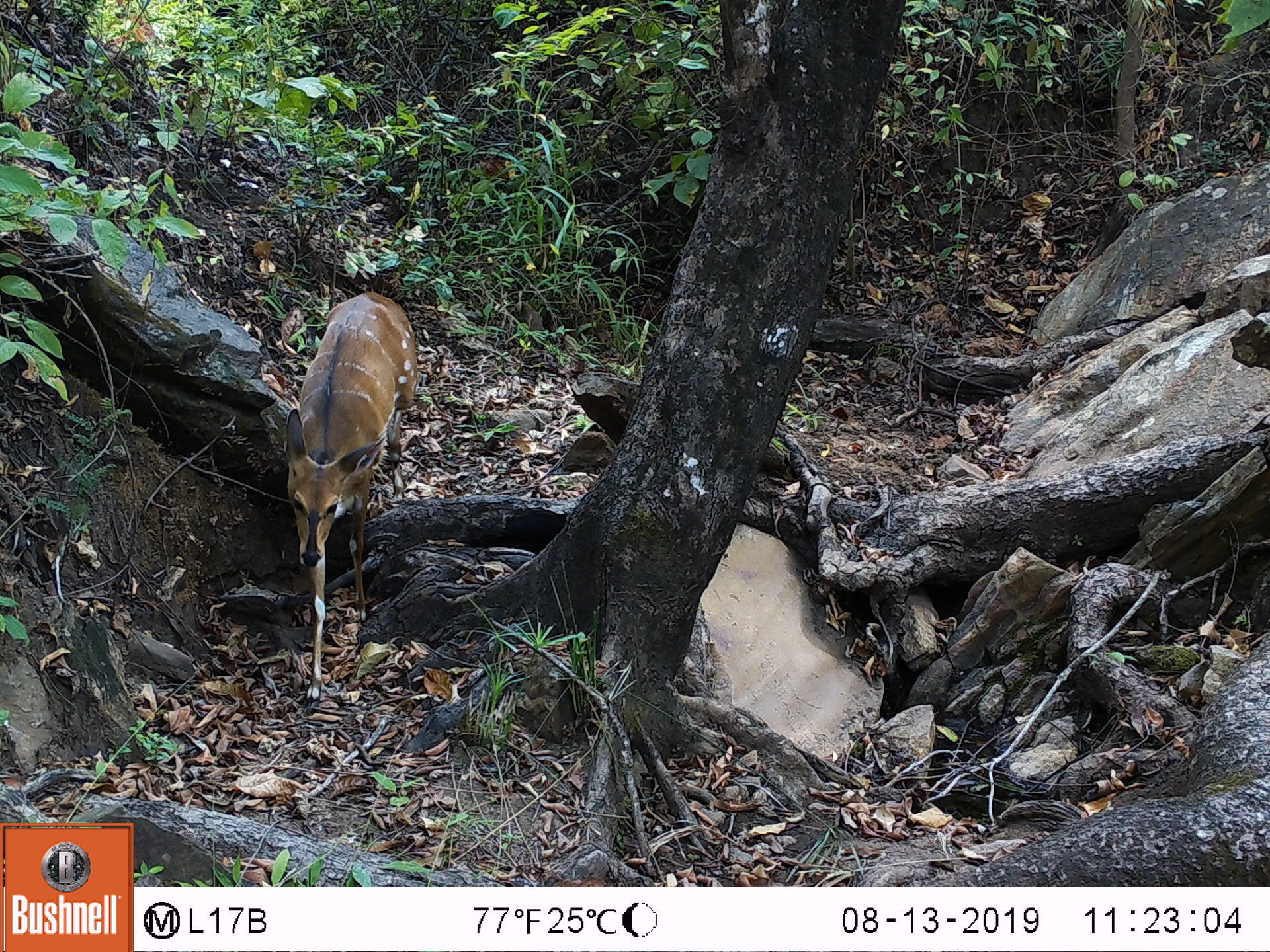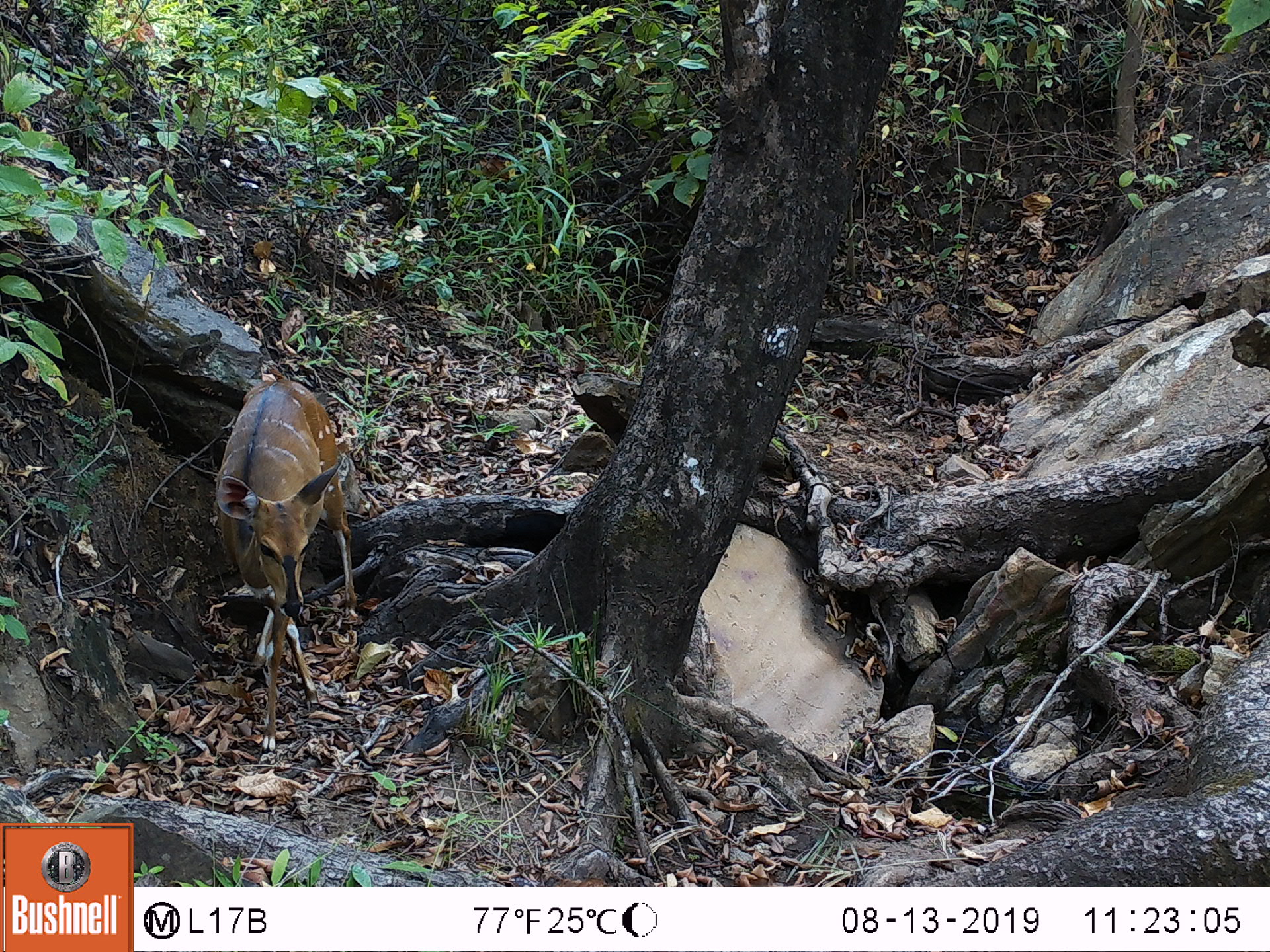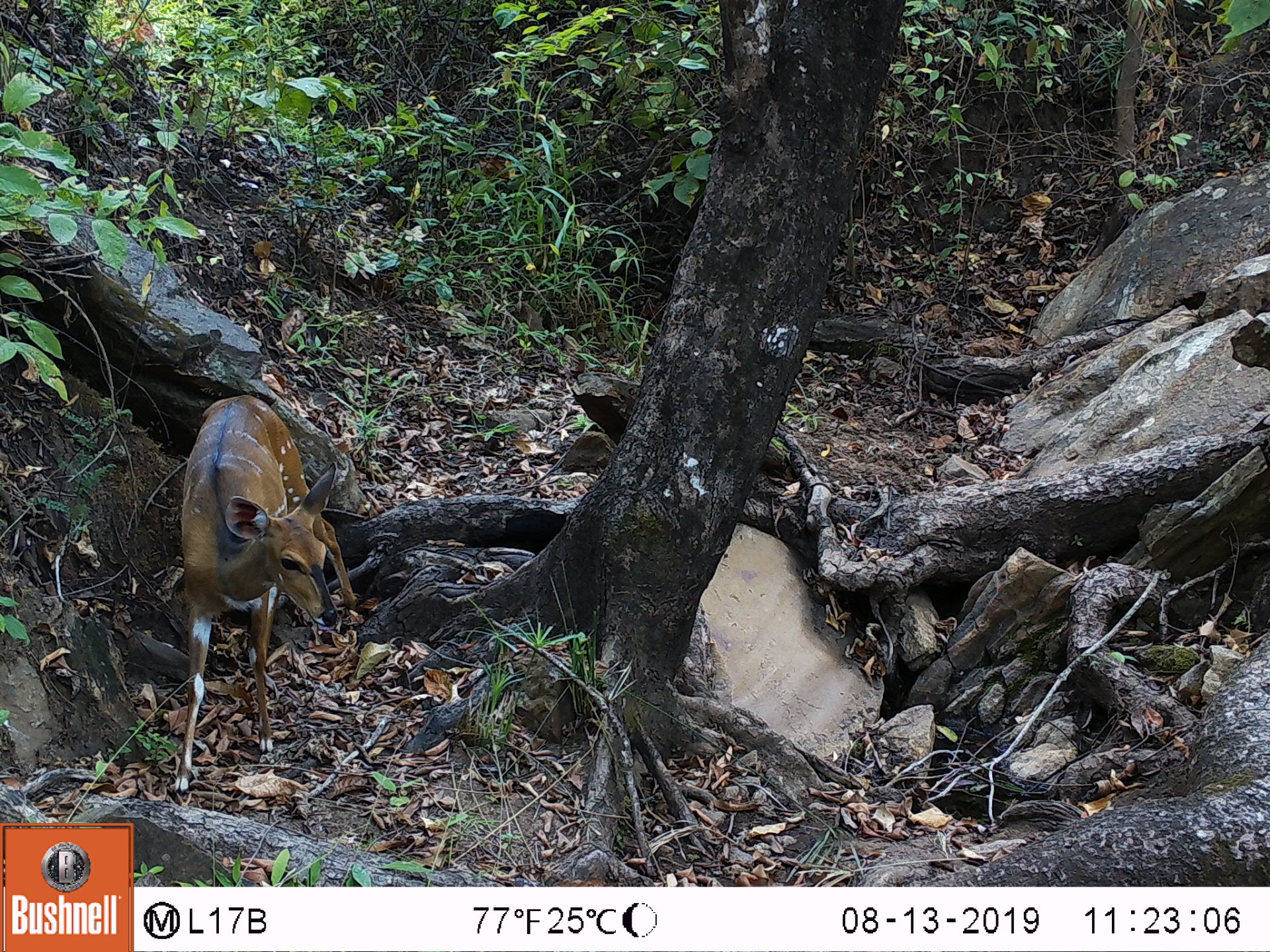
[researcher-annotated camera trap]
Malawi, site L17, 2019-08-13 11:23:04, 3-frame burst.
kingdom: Animalia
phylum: Chordata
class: Mammalia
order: Artiodactyla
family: Bovidae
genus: Tragelaphus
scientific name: Tragelaphus sylvaticus sylvaticus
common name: cape bushbuck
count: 1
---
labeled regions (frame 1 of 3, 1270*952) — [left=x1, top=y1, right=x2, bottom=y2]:
cape bushbuck: [left=283, top=287, right=416, bottom=702]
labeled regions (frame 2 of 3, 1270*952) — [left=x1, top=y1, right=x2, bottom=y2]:
cape bushbuck: [left=209, top=375, right=356, bottom=703]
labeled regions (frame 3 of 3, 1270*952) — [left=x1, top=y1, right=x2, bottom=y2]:
cape bushbuck: [left=163, top=385, right=356, bottom=806]